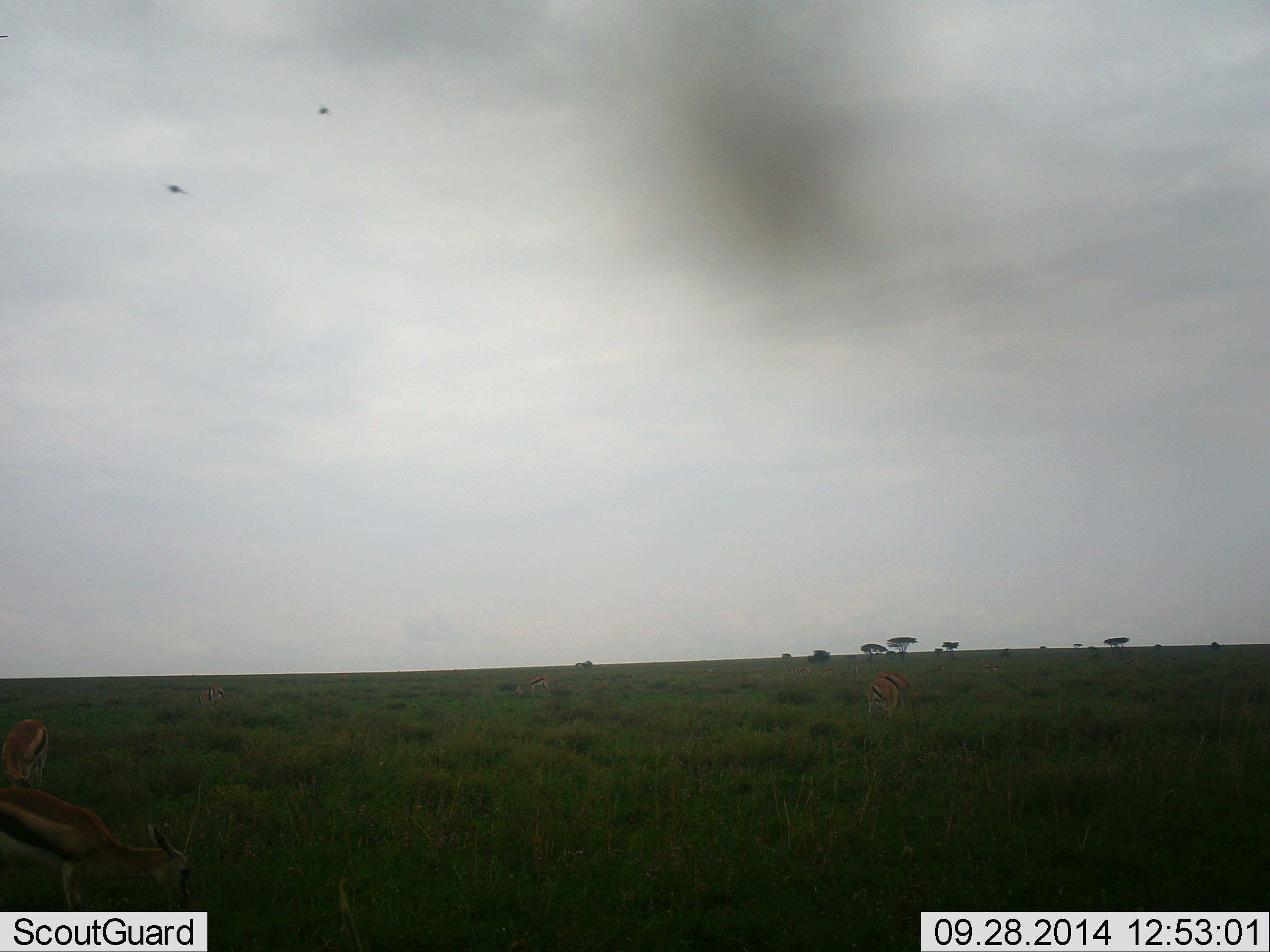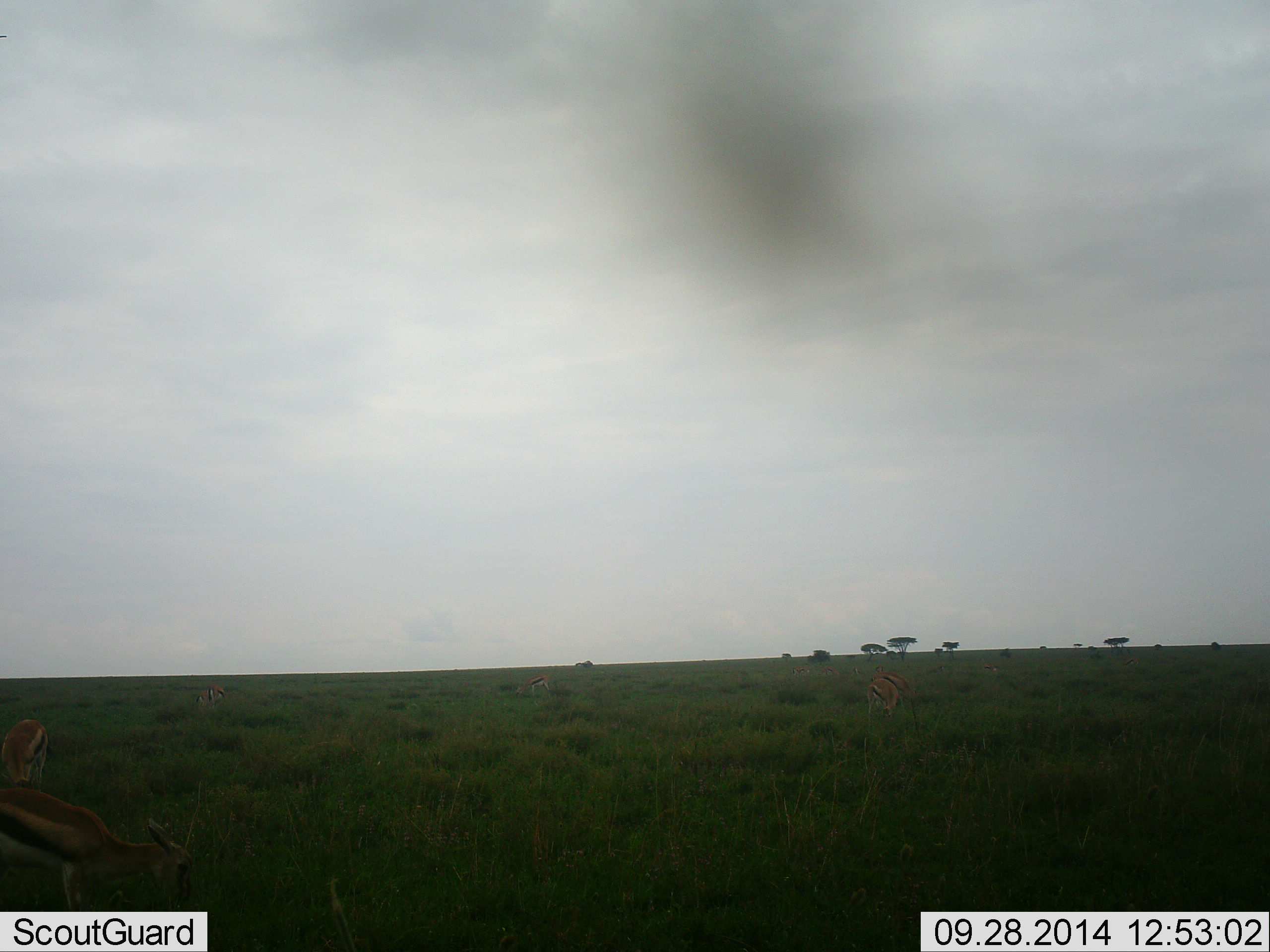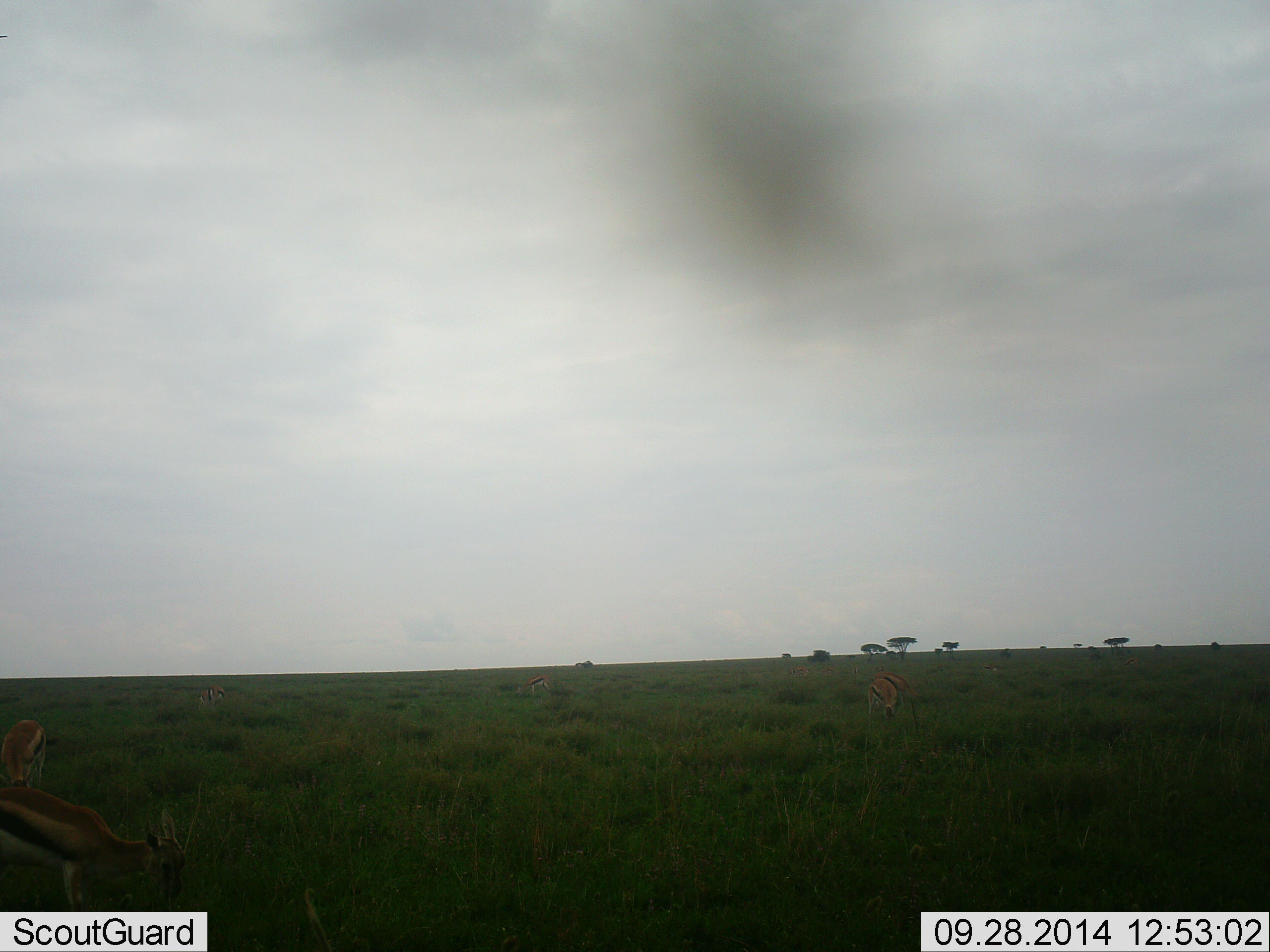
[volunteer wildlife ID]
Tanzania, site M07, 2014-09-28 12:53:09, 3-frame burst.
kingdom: Animalia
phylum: Chordata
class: Mammalia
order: Artiodactyla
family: Bovidae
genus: Eudorcas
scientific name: Eudorcas thomsonii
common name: thomson's gazelle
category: gazellethomsons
Gazellethomsons (thomson's gazelle) (Eudorcas thomsonii), count 4. Behavior (volunteer vote fractions): standing 47%, resting 0%, moving 0%, interacting 0%. Young present (vote fraction): 0%. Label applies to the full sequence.